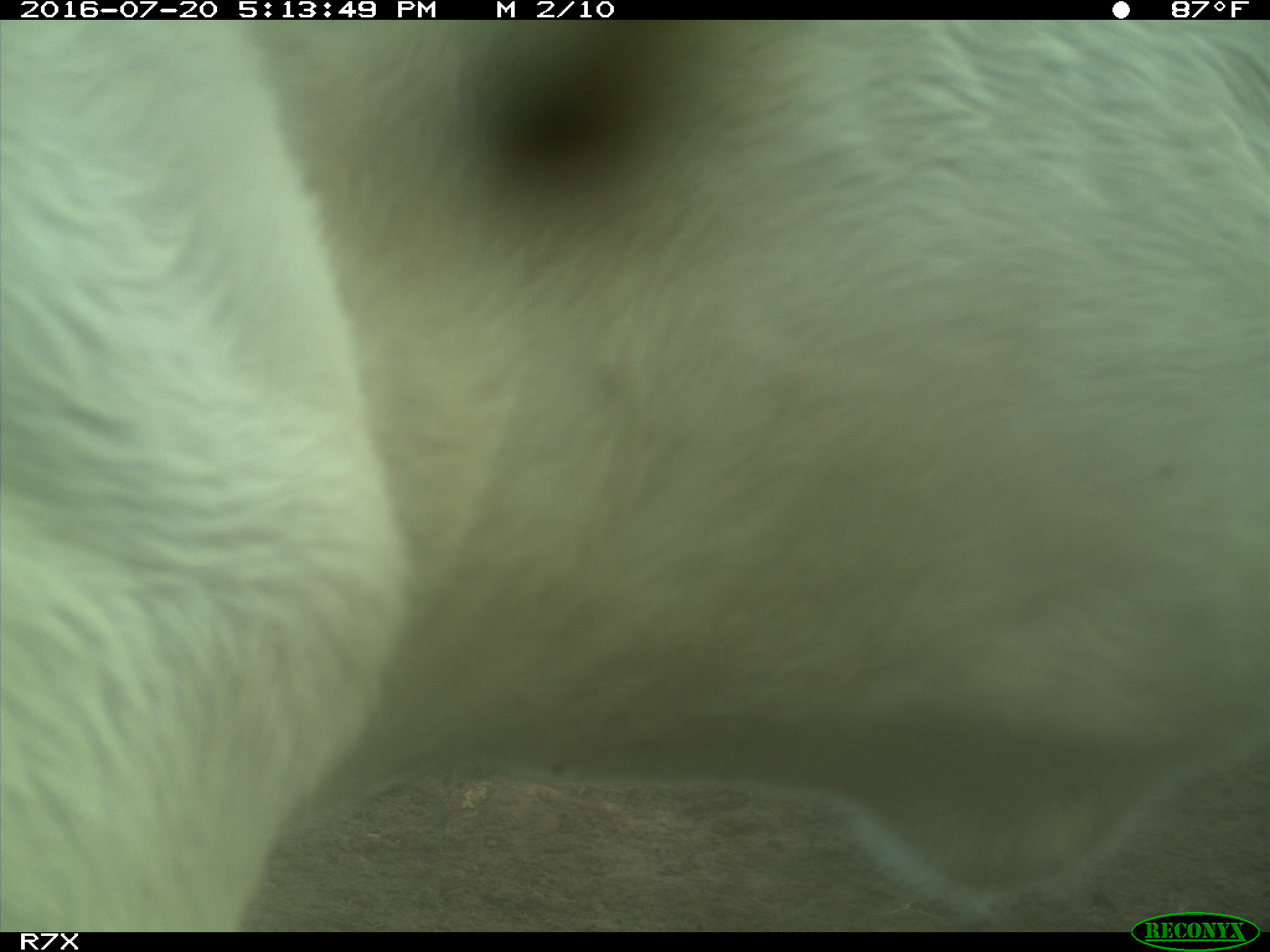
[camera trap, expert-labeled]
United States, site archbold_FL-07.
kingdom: Animalia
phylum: Chordata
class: Mammalia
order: Artiodactyla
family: Bovidae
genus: Bos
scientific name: Bos taurus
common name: domestic cow